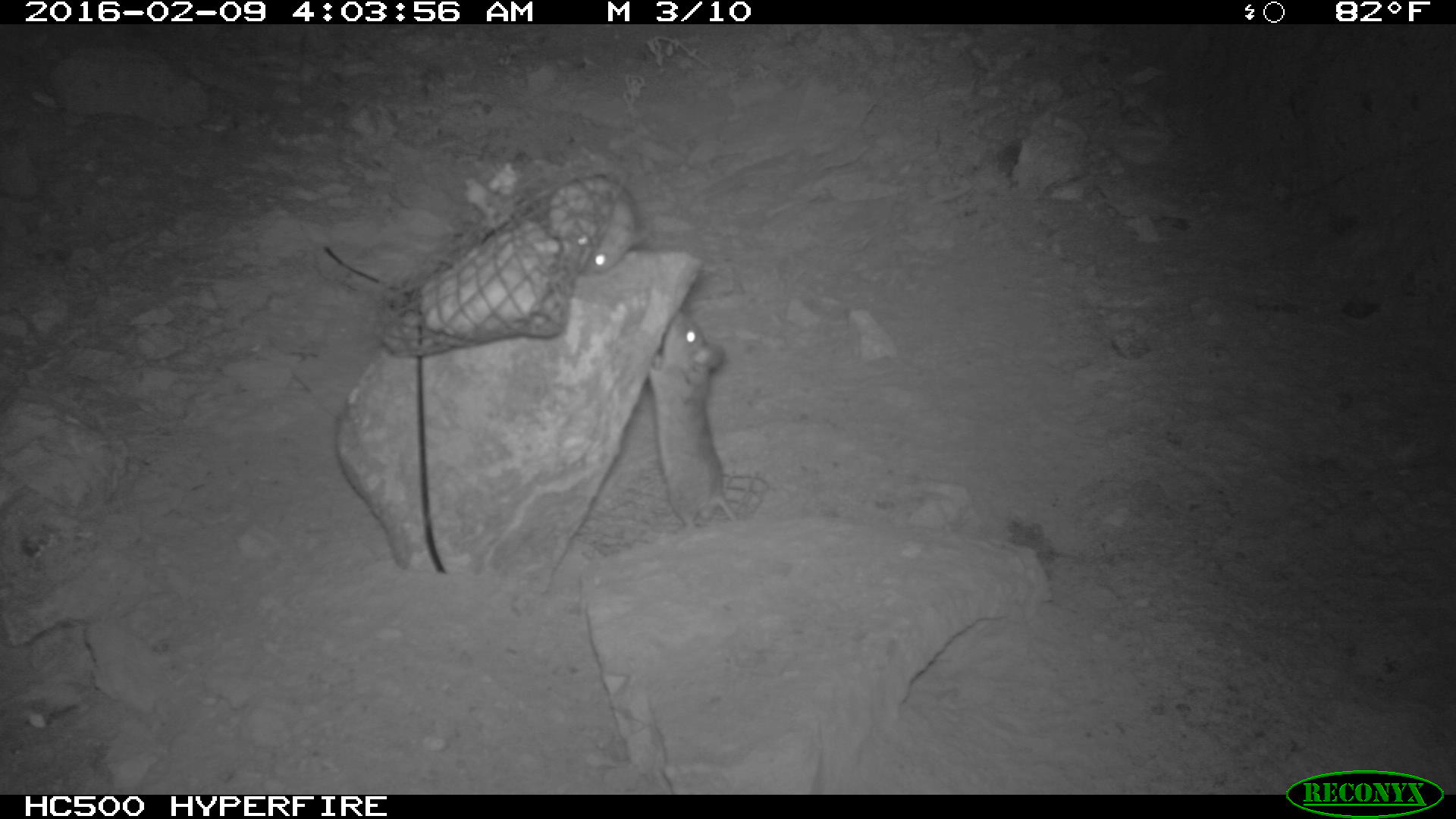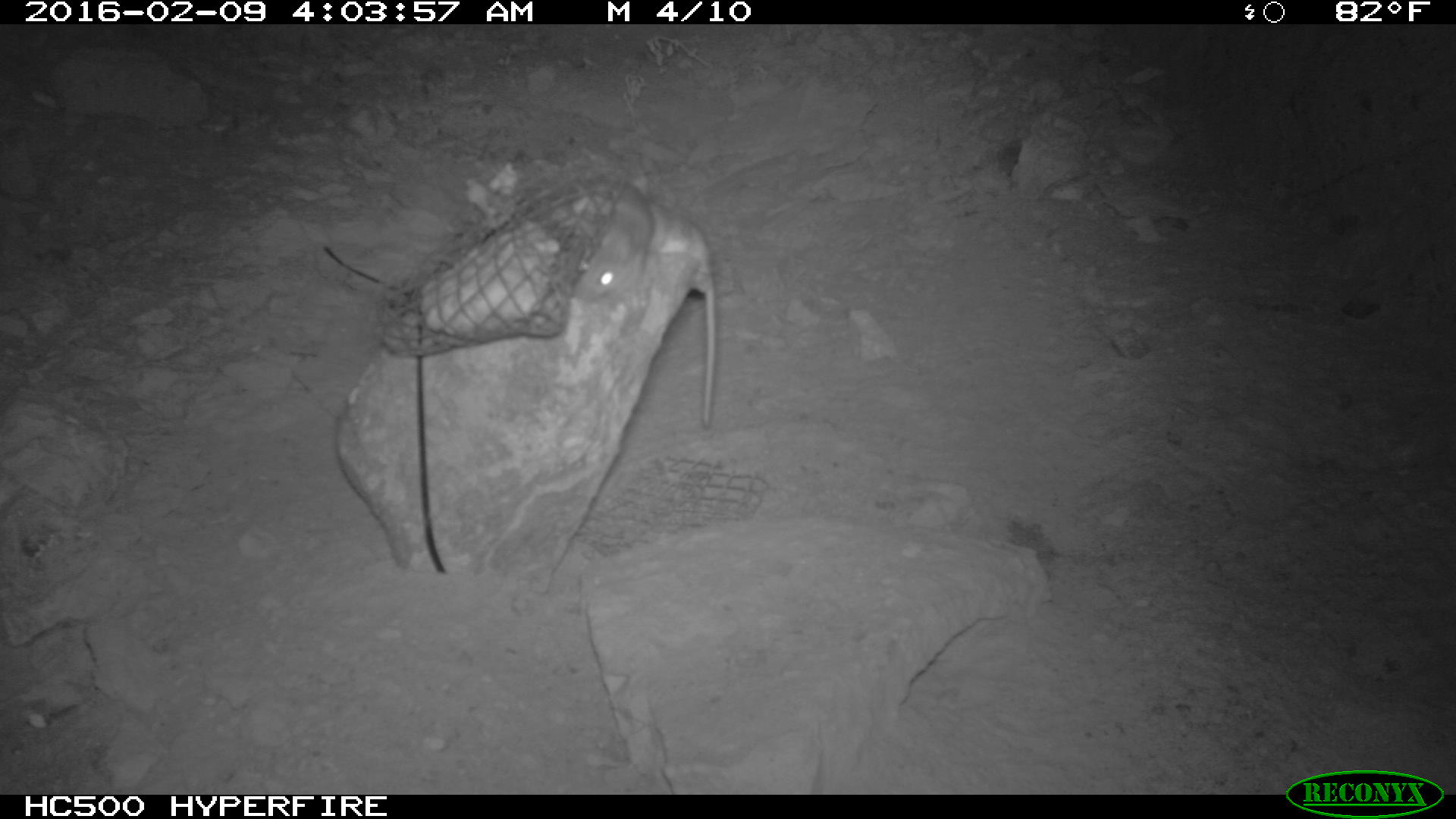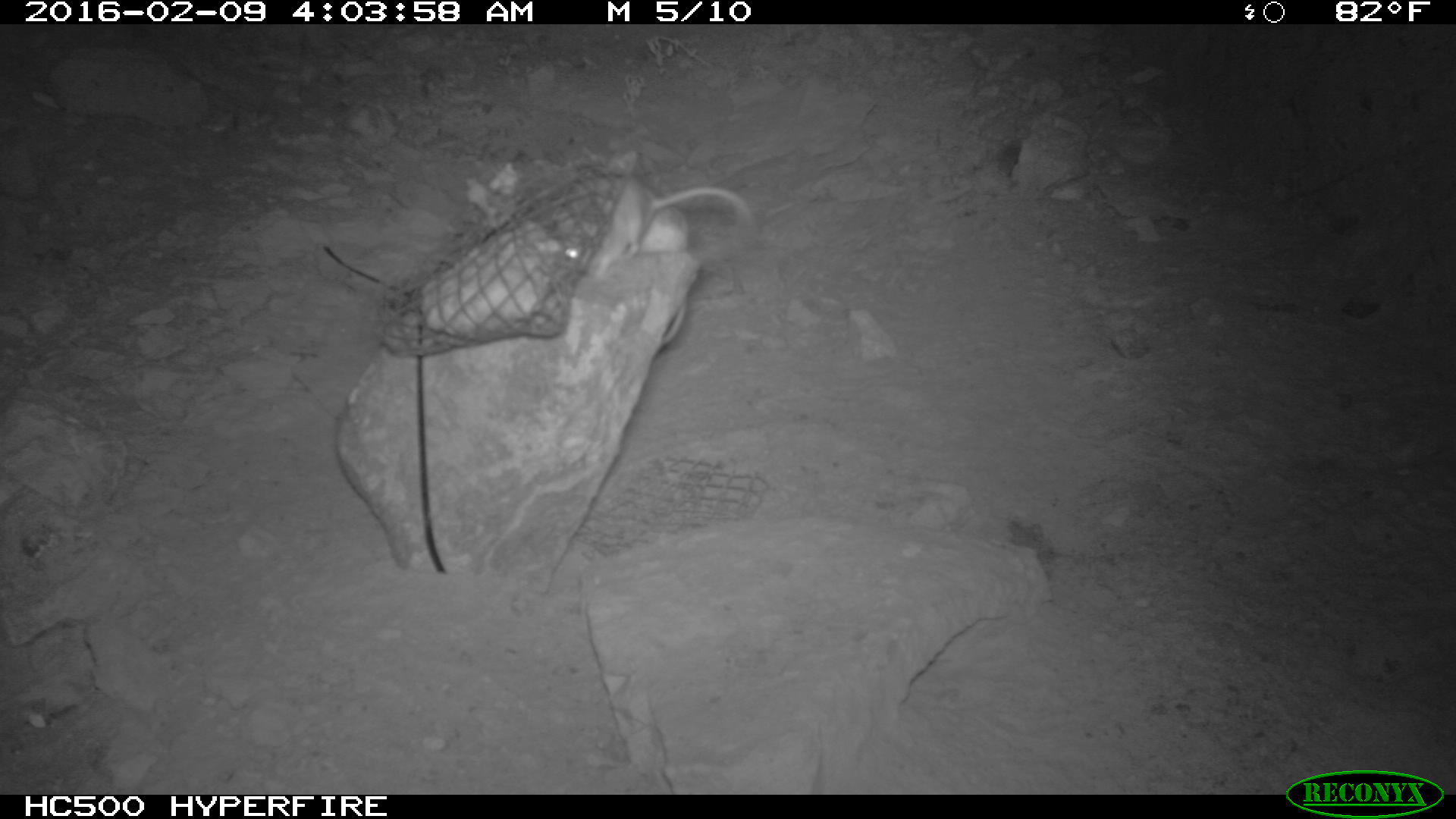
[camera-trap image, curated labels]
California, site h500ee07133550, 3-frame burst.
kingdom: Animalia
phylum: Chordata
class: Mammalia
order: Rodentia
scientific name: Rodentia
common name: rodent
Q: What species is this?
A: Rodent (Rodentia).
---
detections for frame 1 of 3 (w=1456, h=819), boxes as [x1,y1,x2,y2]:
rodent: [645,309,739,529]; [546,174,650,277]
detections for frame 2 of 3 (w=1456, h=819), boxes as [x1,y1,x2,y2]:
rodent: [632,197,720,429]; [550,176,651,299]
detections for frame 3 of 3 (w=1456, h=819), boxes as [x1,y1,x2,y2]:
rodent: [540,165,758,271]; [621,202,698,355]